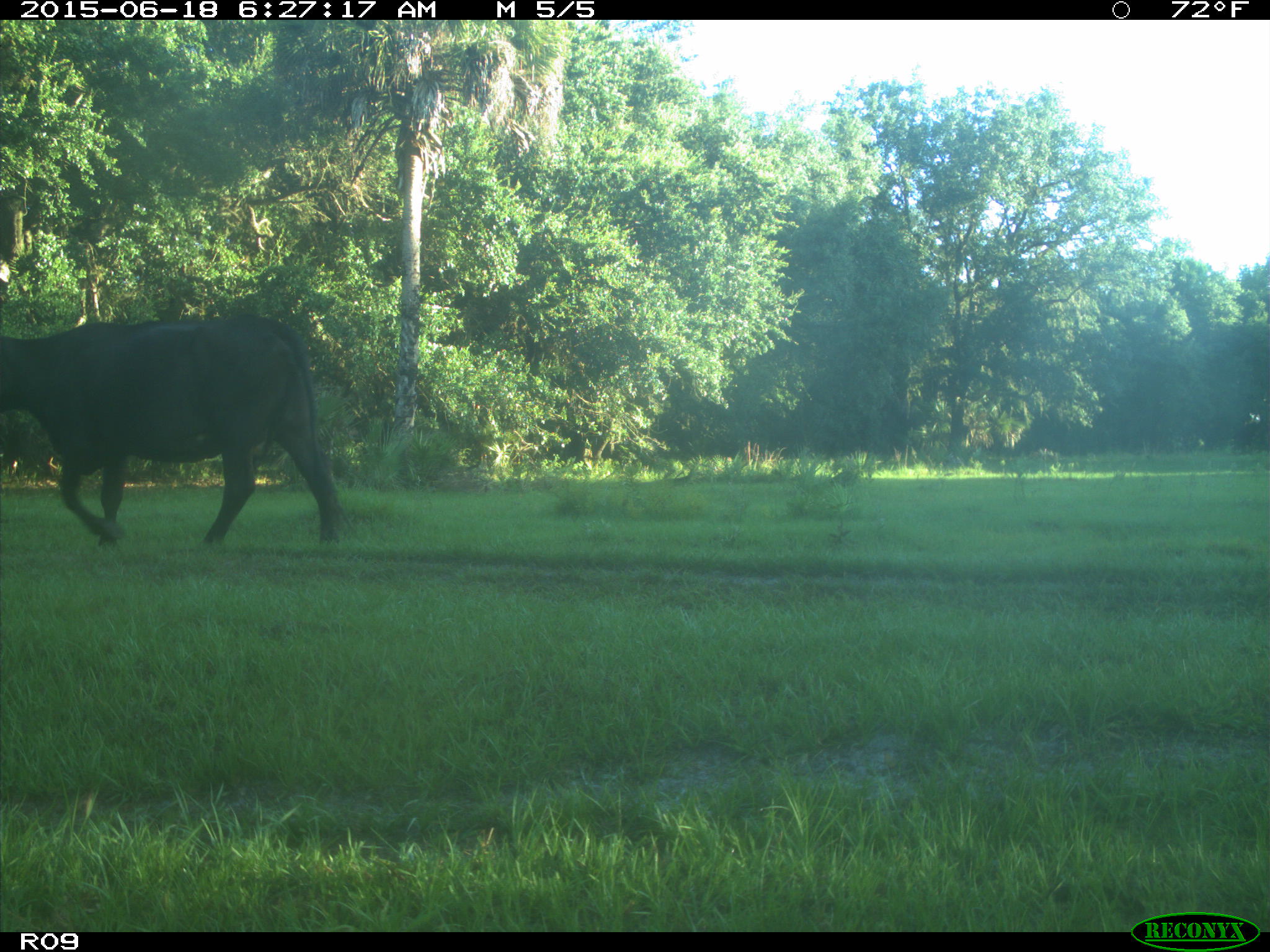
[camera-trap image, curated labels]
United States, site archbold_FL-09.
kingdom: Animalia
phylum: Chordata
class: Mammalia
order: Artiodactyla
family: Bovidae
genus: Bos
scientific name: Bos taurus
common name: domestic cow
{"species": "Bos taurus (domestic cow)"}